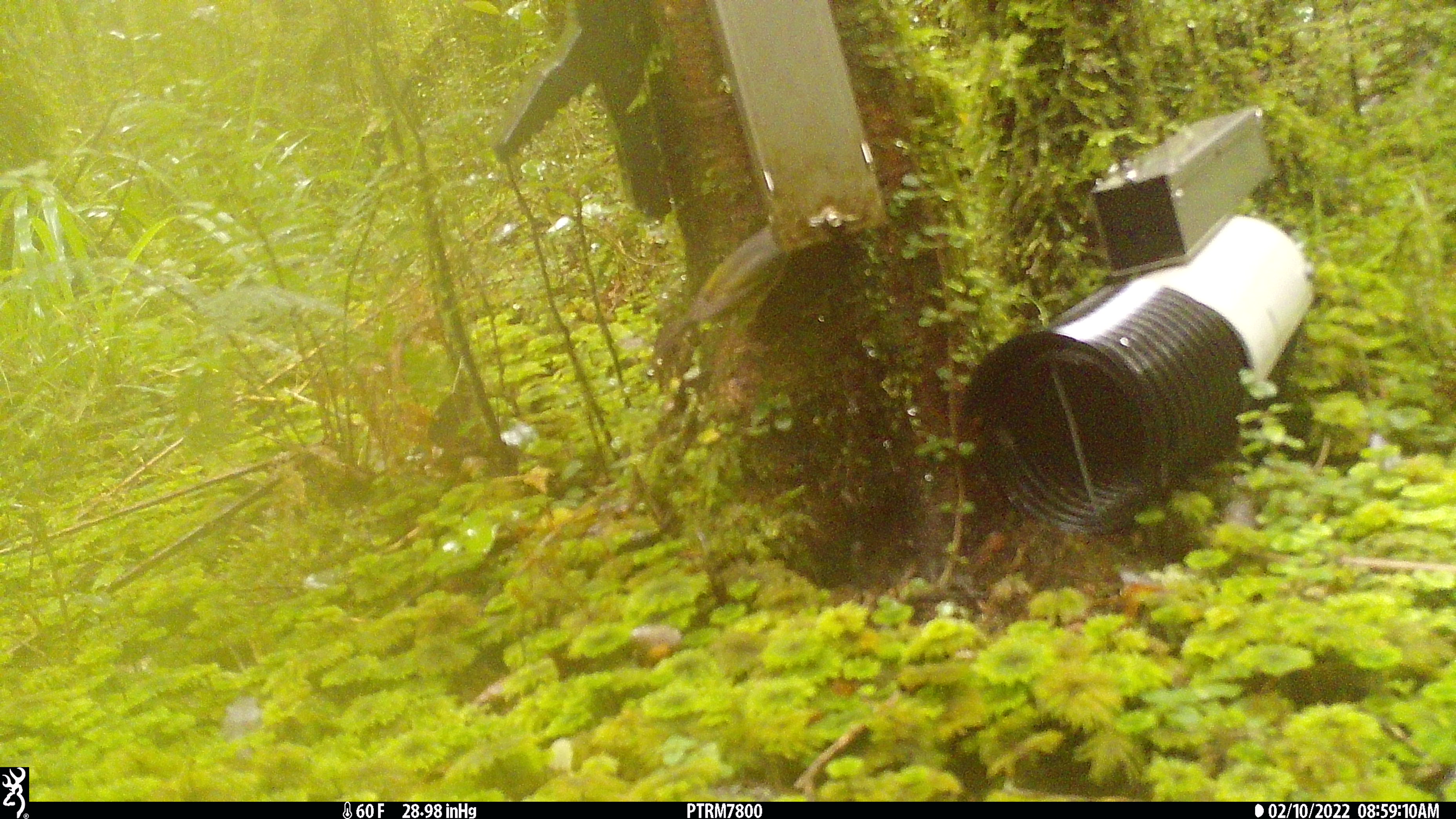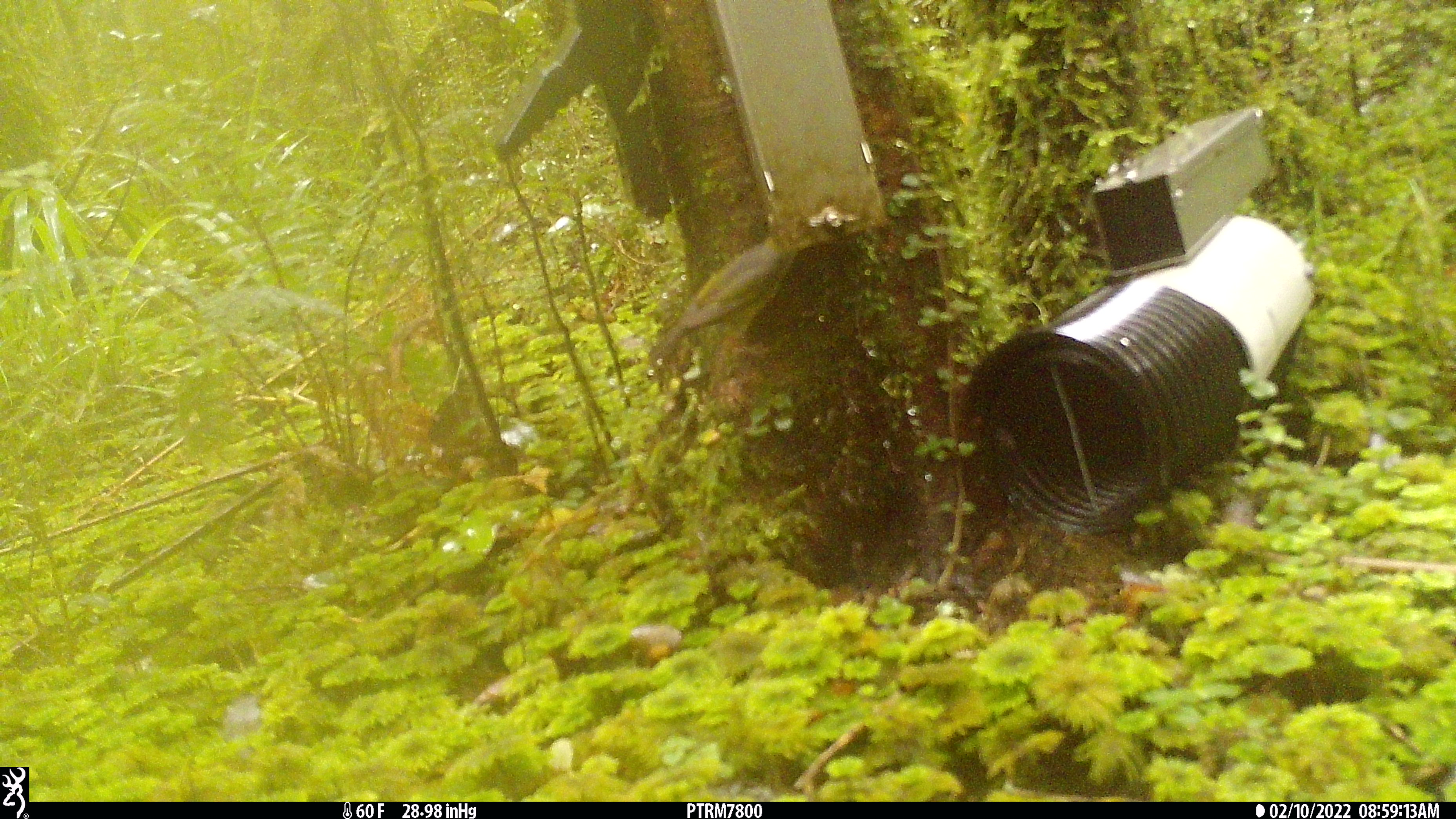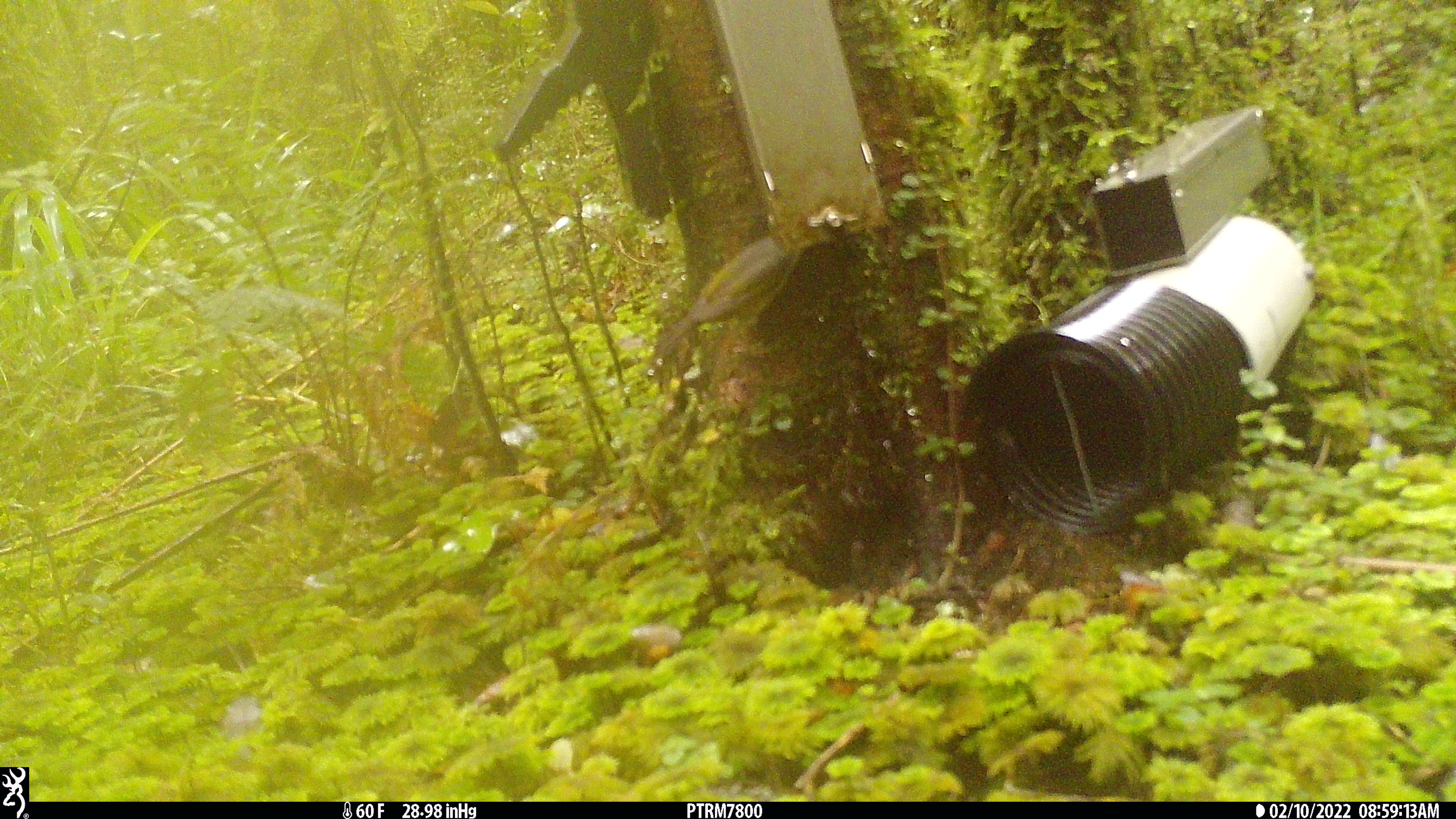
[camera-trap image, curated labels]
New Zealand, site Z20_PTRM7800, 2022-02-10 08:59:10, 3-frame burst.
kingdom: Animalia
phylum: Chordata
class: Aves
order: Passeriformes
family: Zosteropidae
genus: Zosterops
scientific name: Zosterops lateralis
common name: silvereye